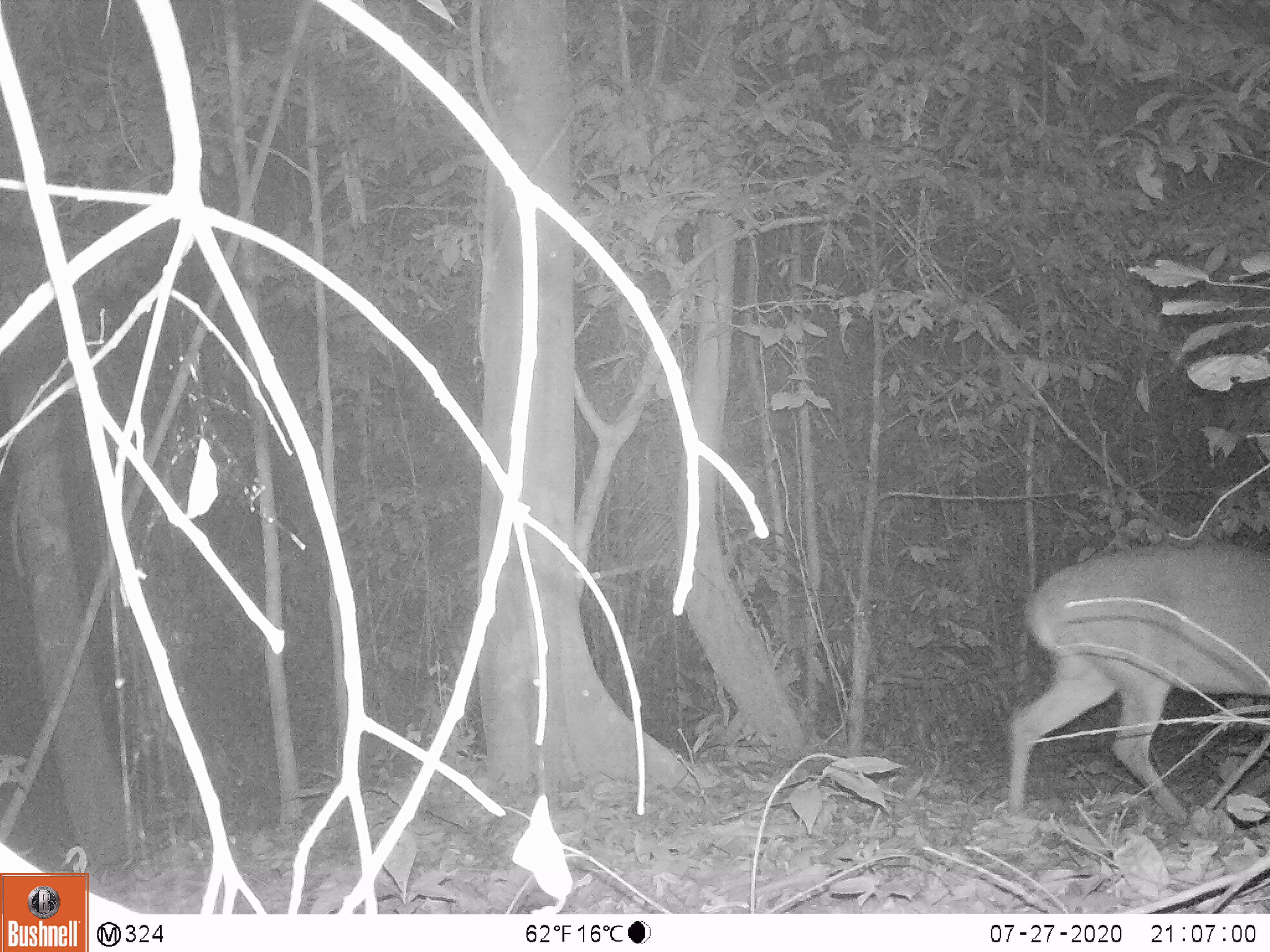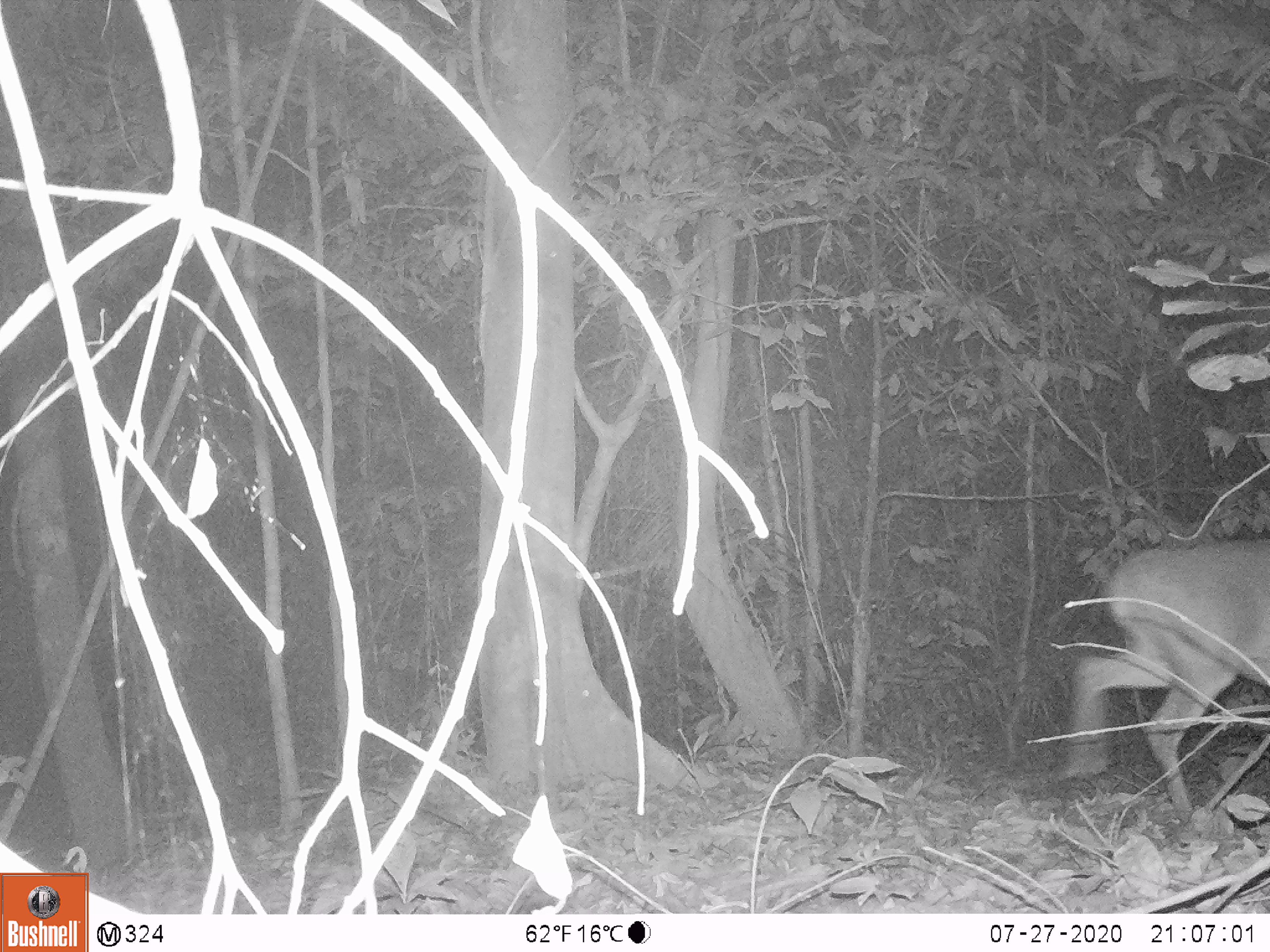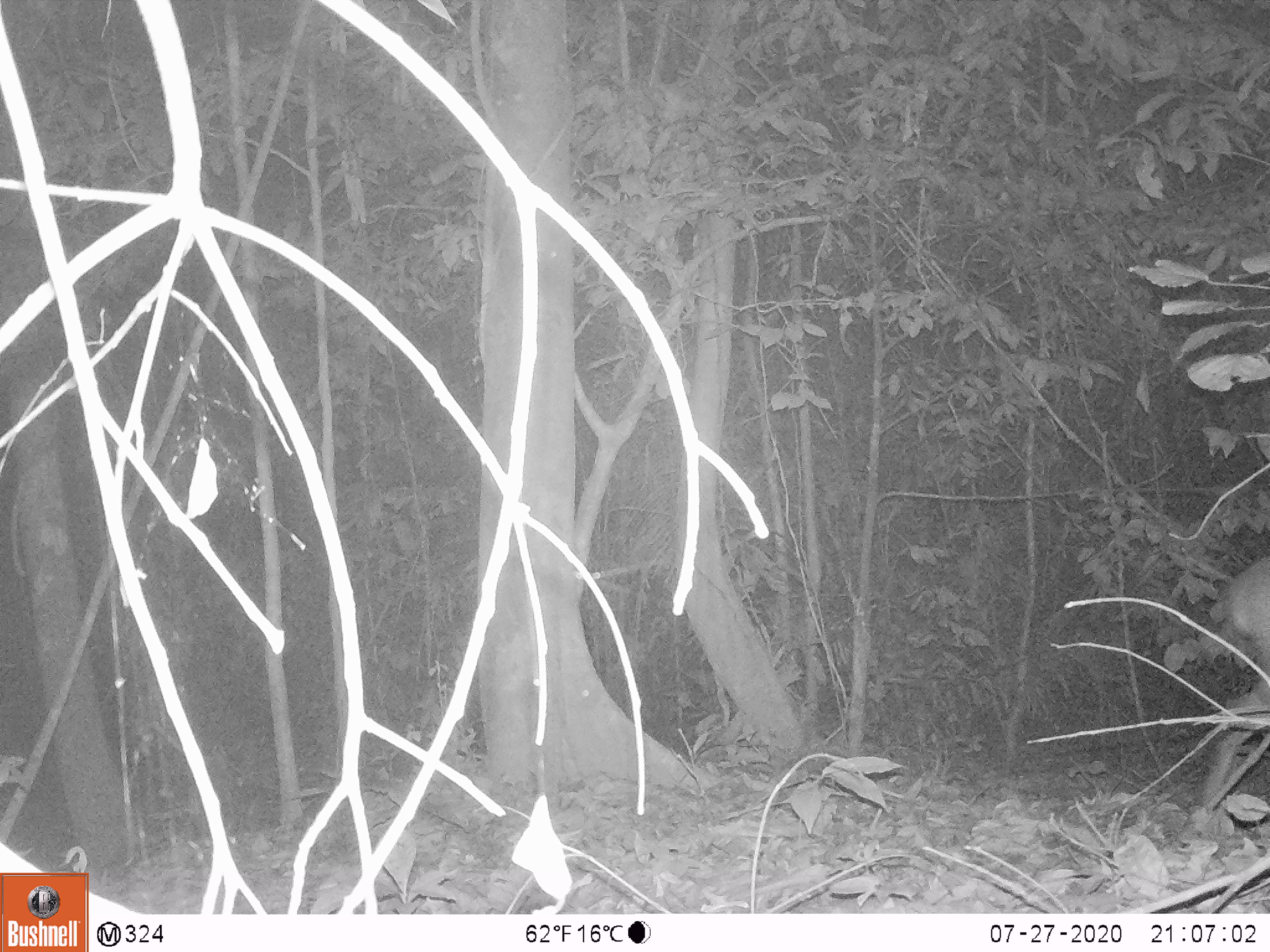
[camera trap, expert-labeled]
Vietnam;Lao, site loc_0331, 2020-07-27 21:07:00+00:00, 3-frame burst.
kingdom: Animalia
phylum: Chordata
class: Mammalia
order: Artiodactyla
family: Cervidae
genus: Muntiacus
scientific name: Muntiacus vuquangensis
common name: large-antlered muntjac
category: large antlered muntjac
Large antlered muntjac (large-antlered muntjac) (Muntiacus vuquangensis). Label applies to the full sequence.